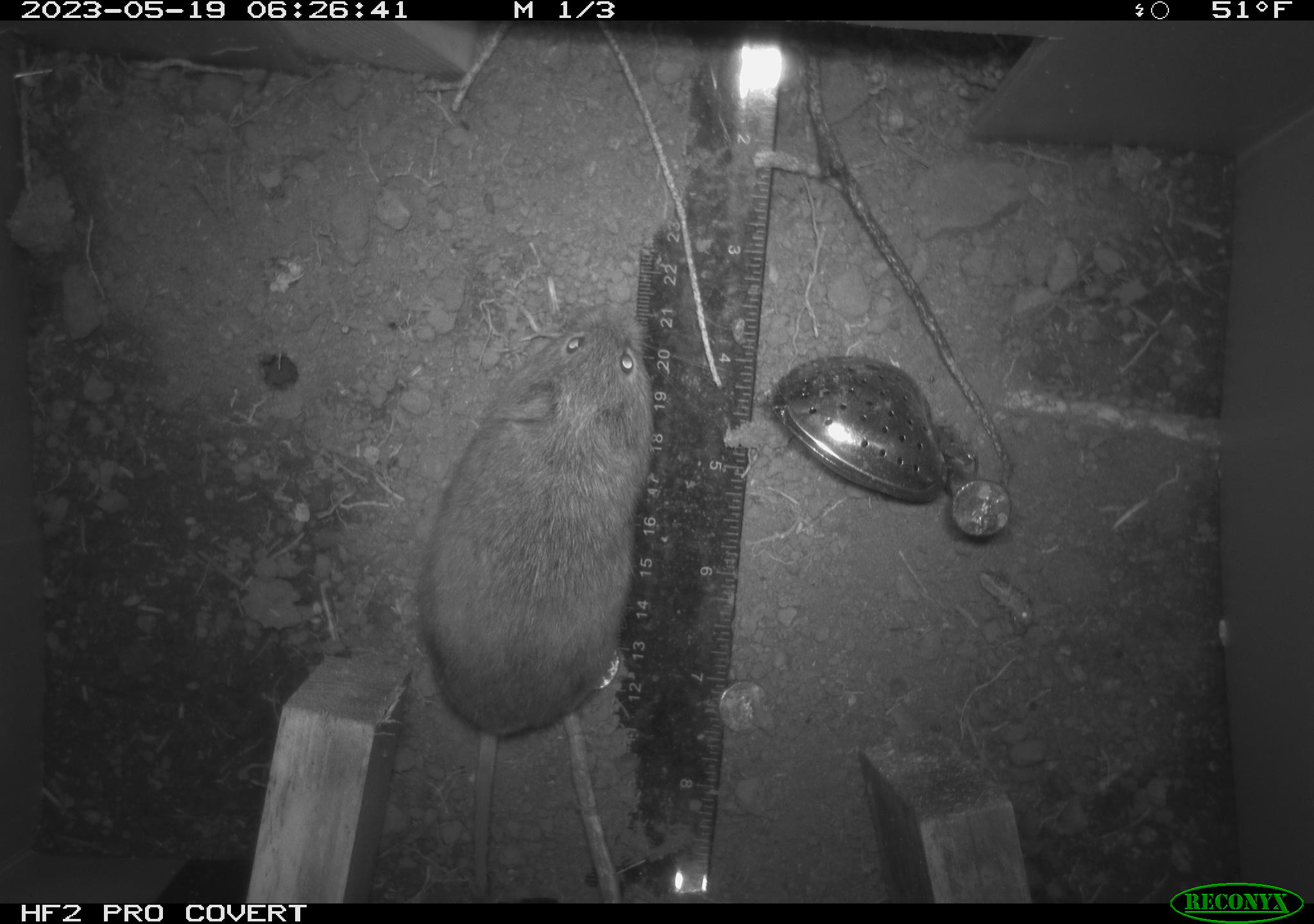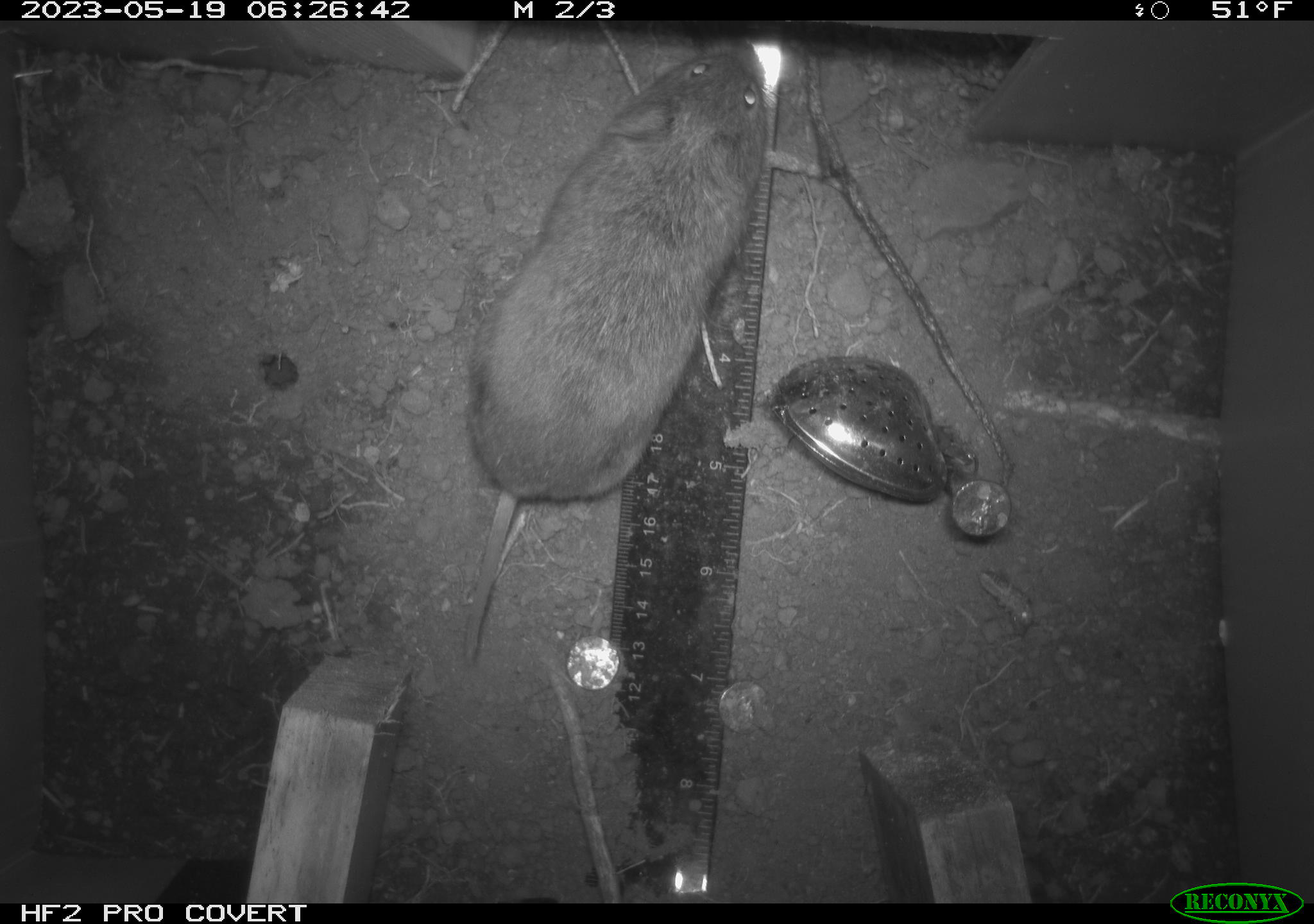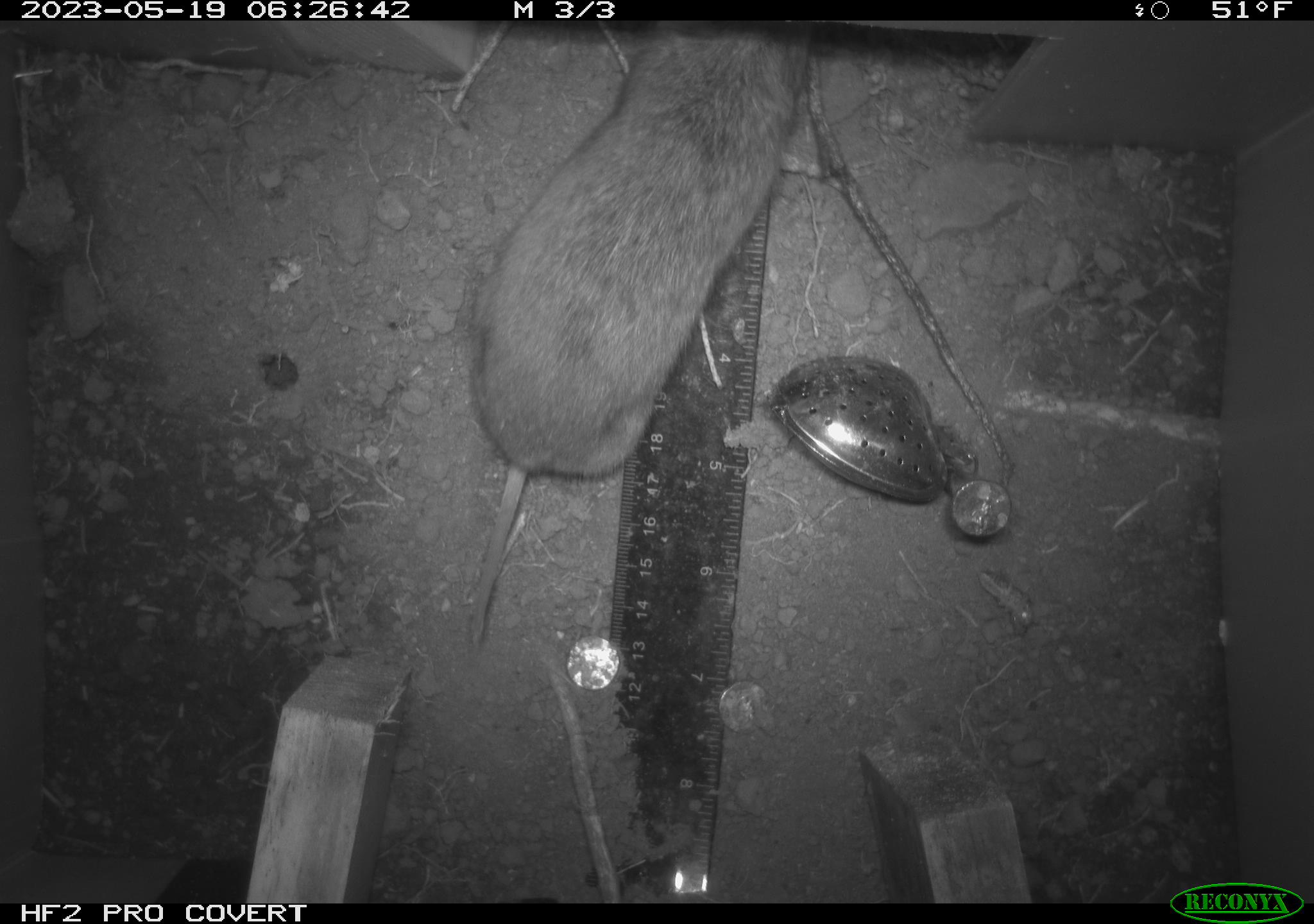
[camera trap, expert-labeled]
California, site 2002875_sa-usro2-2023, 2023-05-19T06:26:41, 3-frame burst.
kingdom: Animalia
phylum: Chordata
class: Mammalia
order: Rodentia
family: Cricetidae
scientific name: Arvicolinae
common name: voles, lemmings, and muskrats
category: arvicolinae subfamily